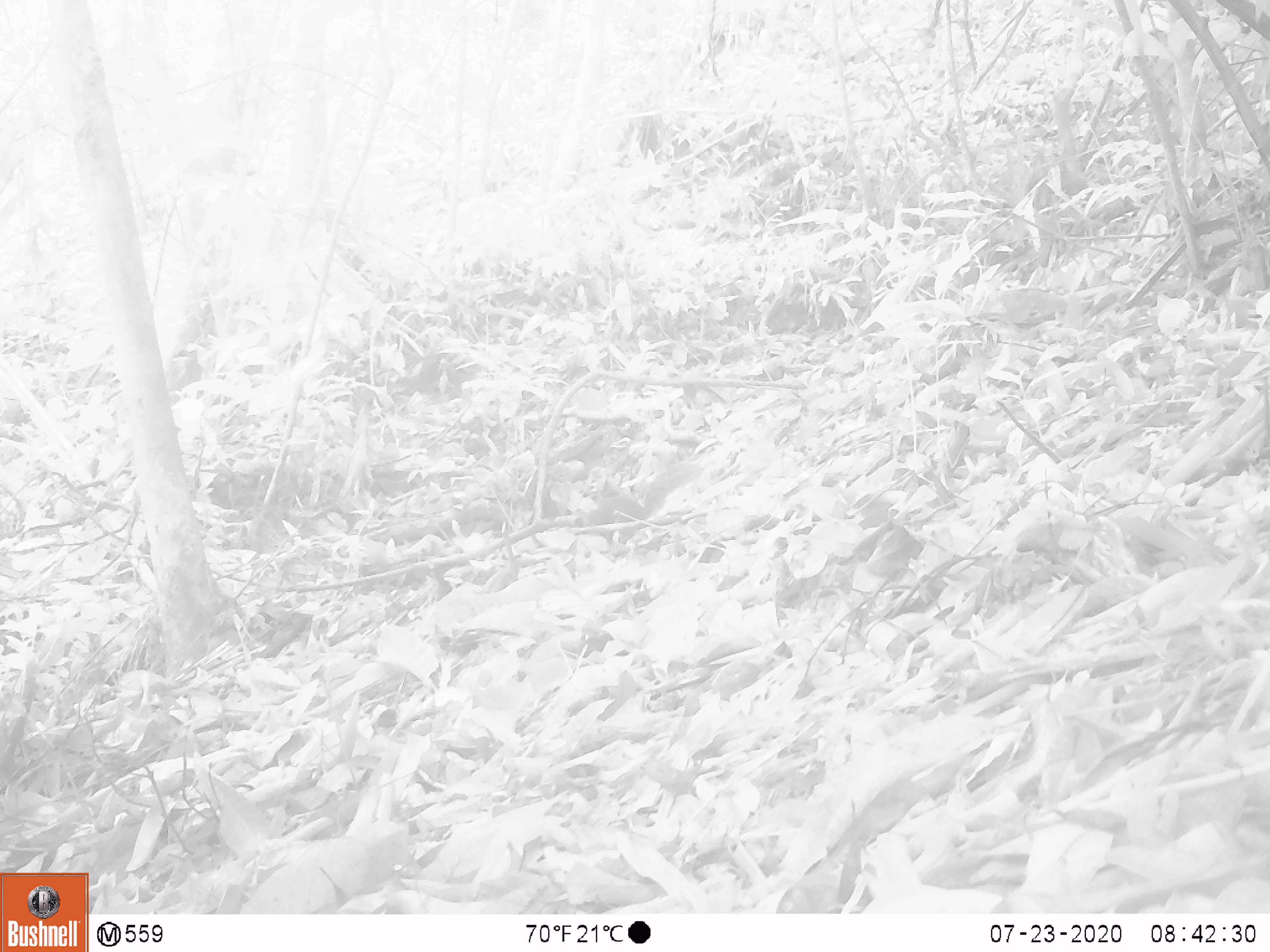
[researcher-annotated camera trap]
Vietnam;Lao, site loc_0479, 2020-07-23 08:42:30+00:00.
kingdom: Animalia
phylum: Chordata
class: Mammalia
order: Rodentia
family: Sciuridae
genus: Sciurus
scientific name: Sciurus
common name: squirrel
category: unidentified squirrel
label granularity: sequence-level